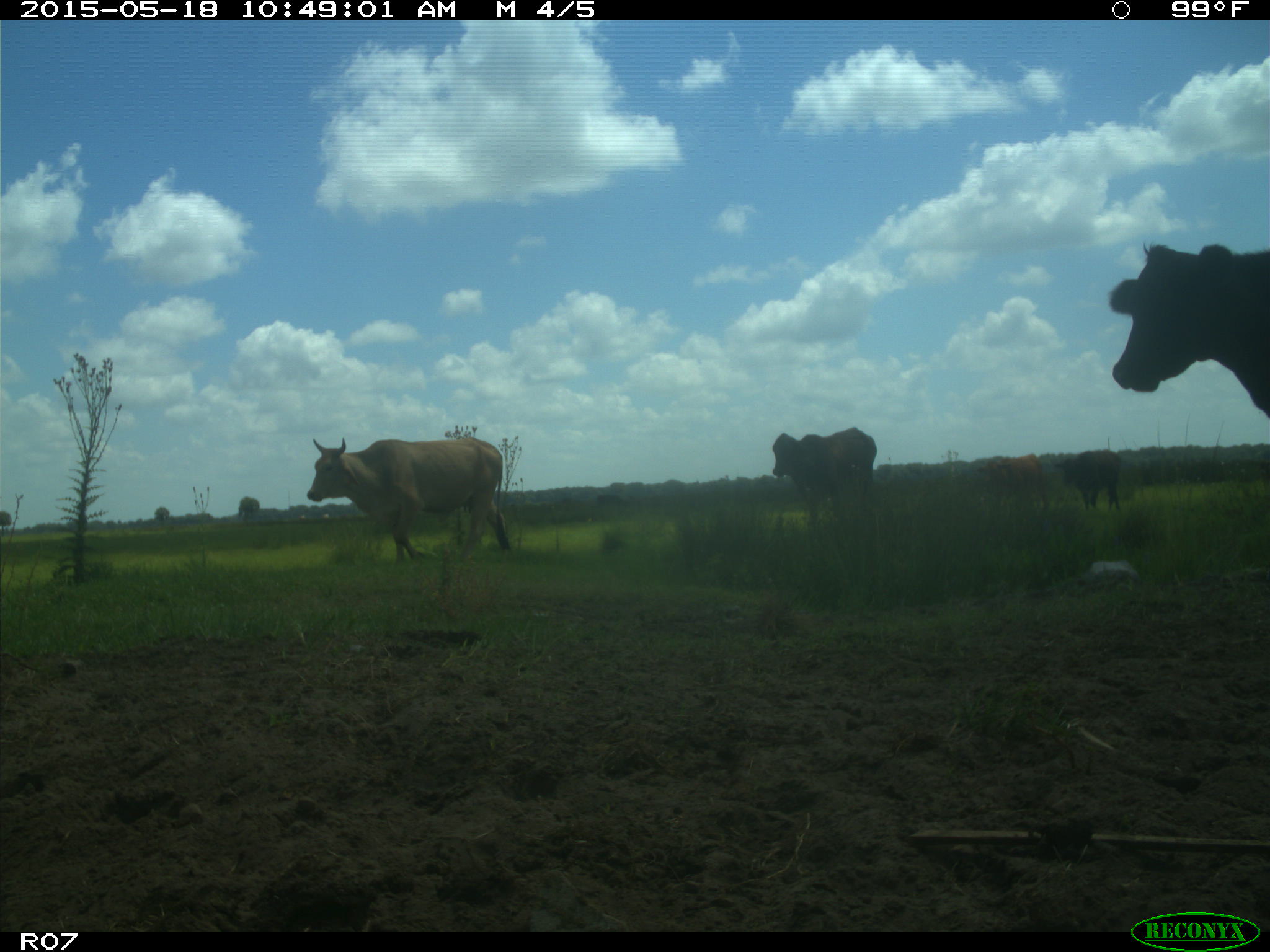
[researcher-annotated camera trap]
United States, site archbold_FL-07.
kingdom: Animalia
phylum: Chordata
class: Mammalia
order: Artiodactyla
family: Bovidae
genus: Bos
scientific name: Bos taurus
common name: domestic cow